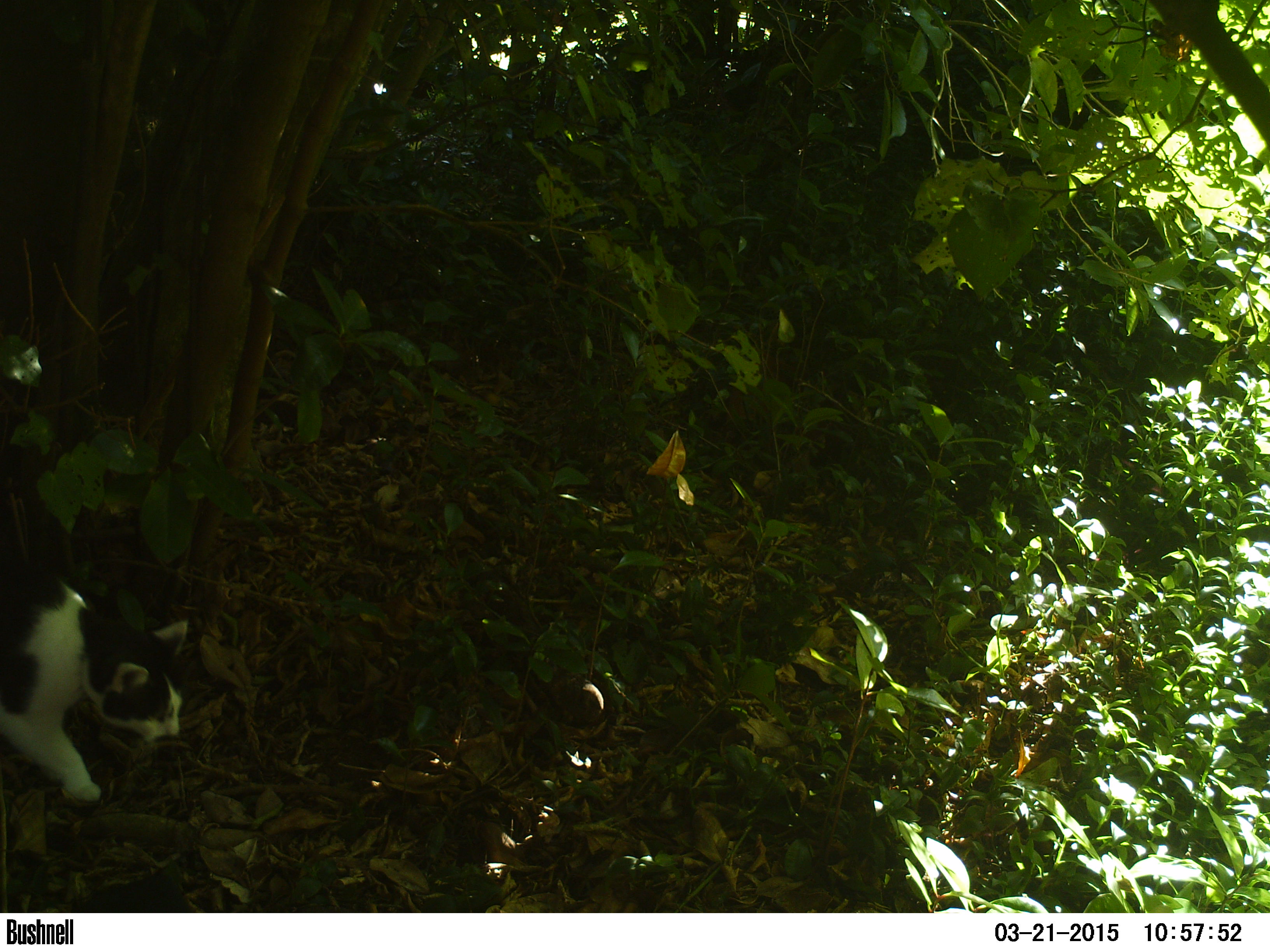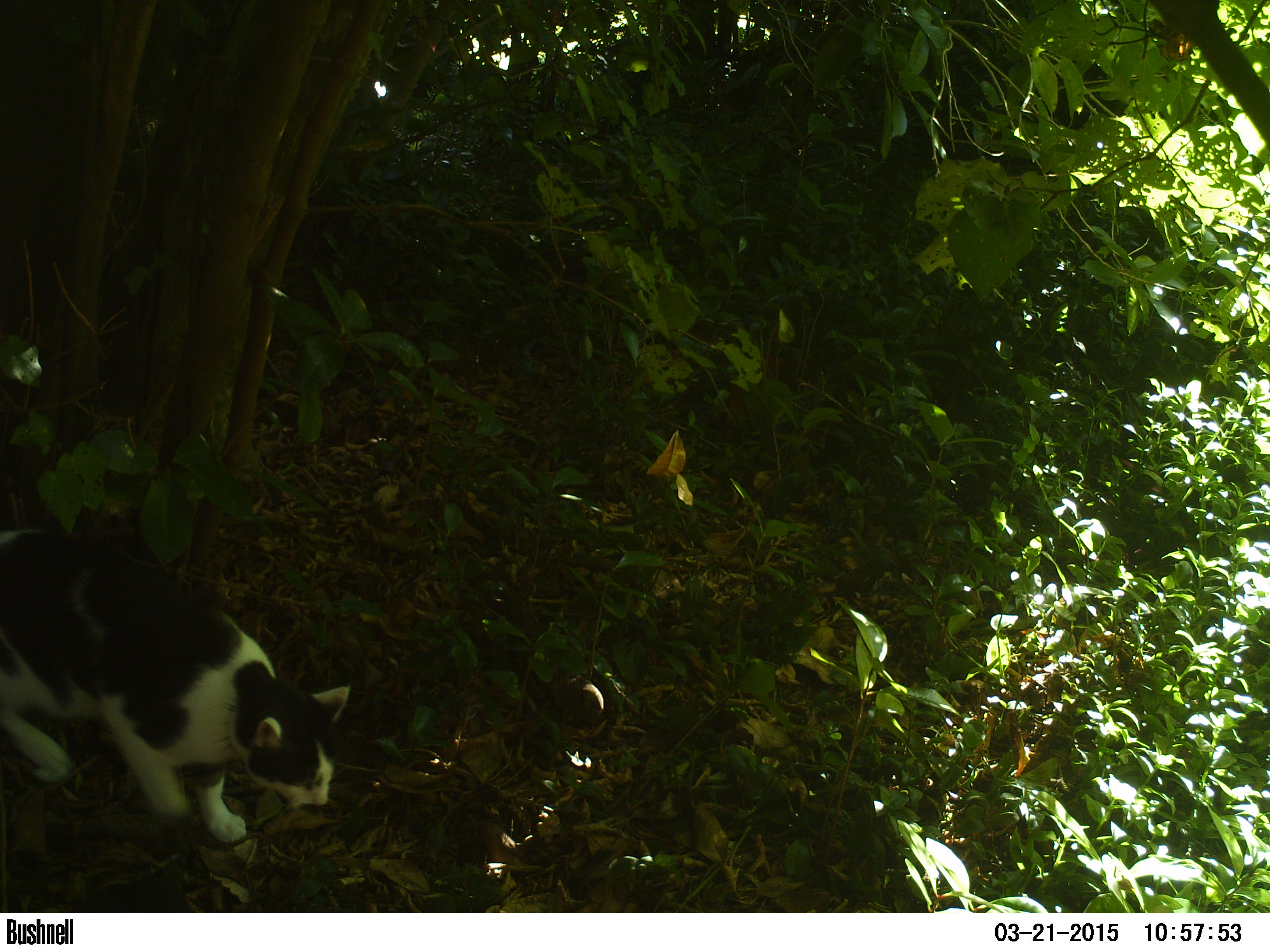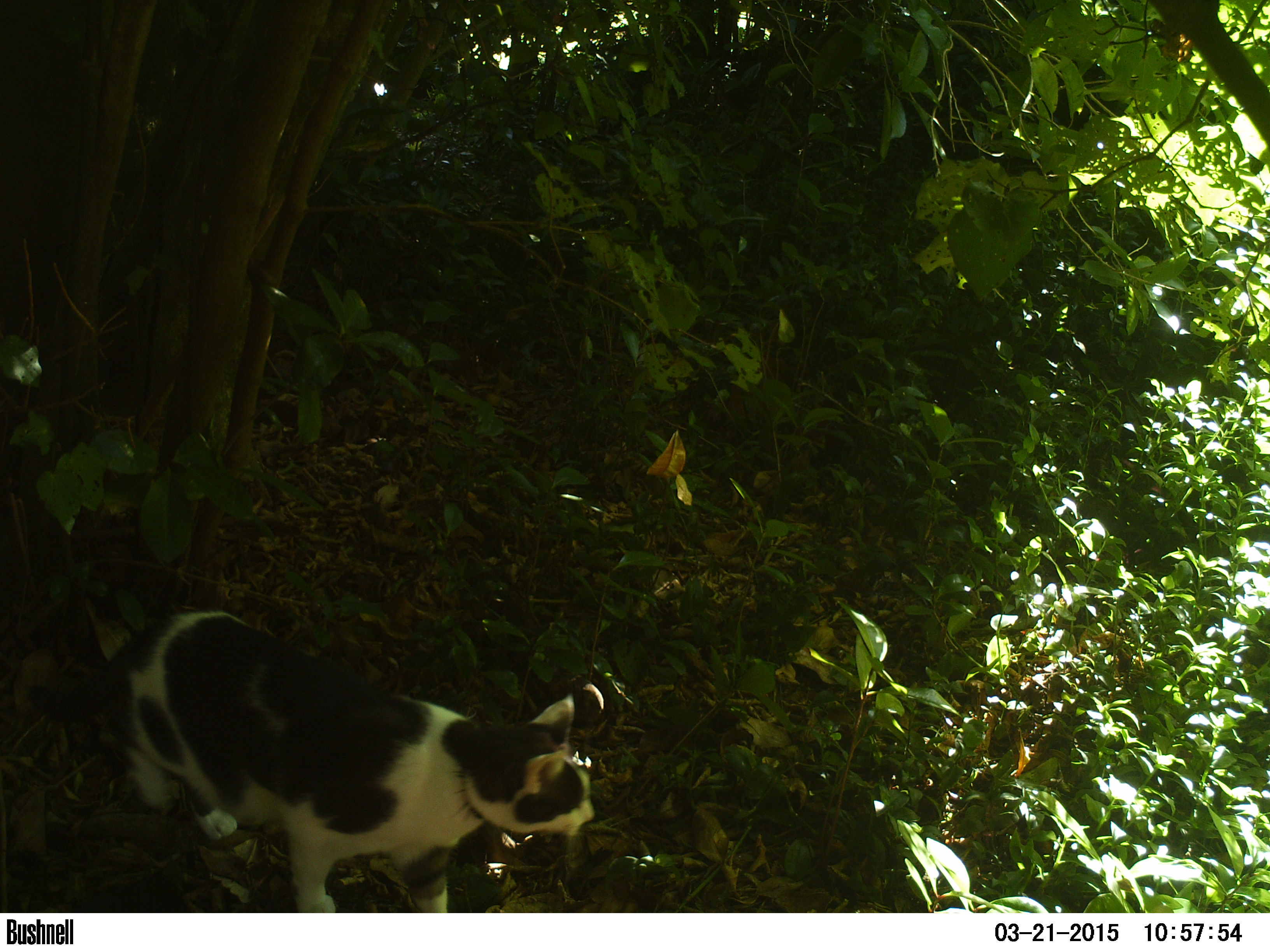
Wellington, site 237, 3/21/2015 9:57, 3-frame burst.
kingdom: Animalia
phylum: Chordata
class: Mammalia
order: Carnivora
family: Felidae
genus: Felis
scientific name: Felis catus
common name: cat